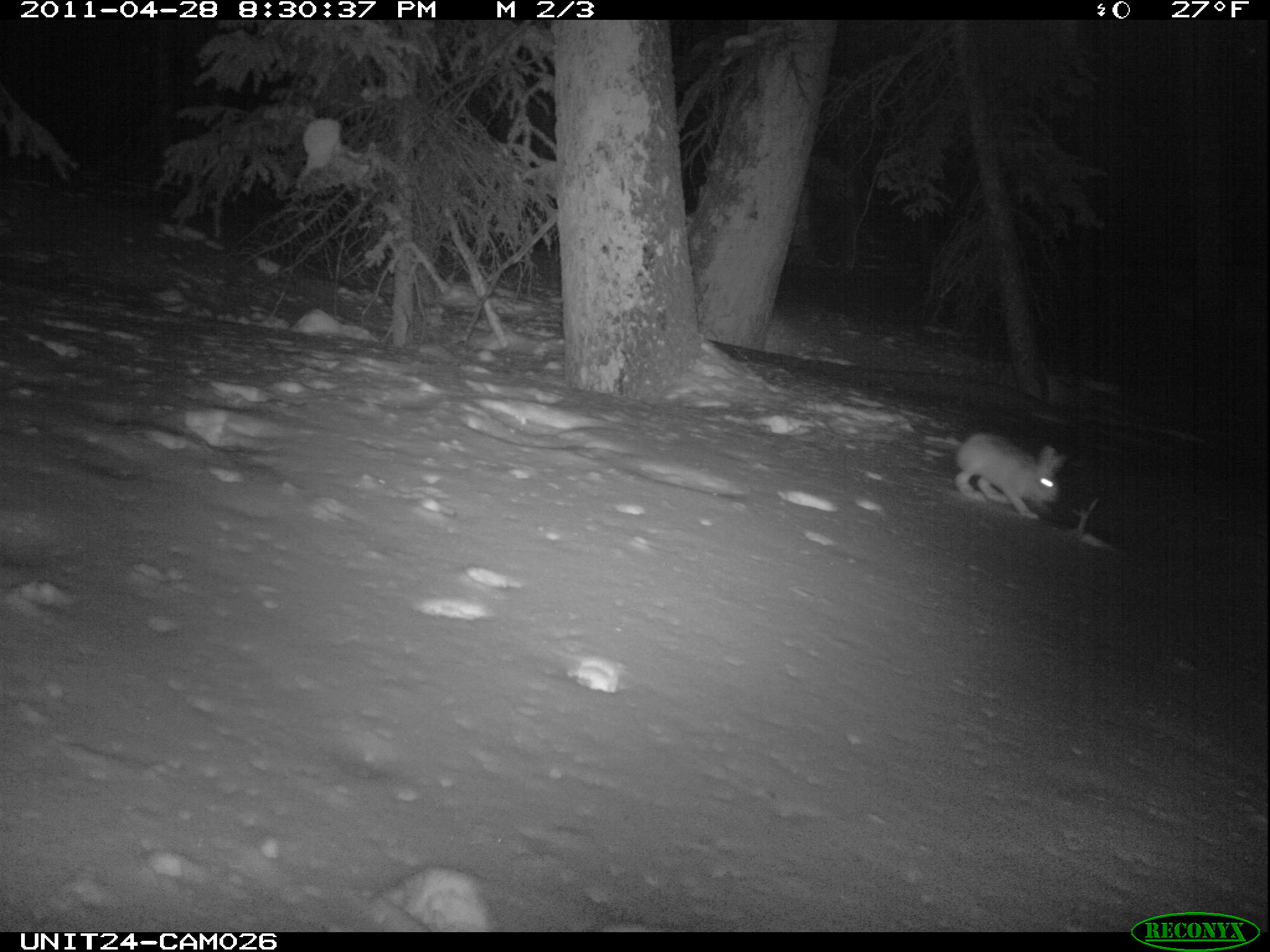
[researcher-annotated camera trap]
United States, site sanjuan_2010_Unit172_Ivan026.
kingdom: Animalia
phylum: Chordata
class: Mammalia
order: Lagomorpha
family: Leporidae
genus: Lepus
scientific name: Lepus americanus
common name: snowshoe hare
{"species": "Lepus americanus (snowshoe hare)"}